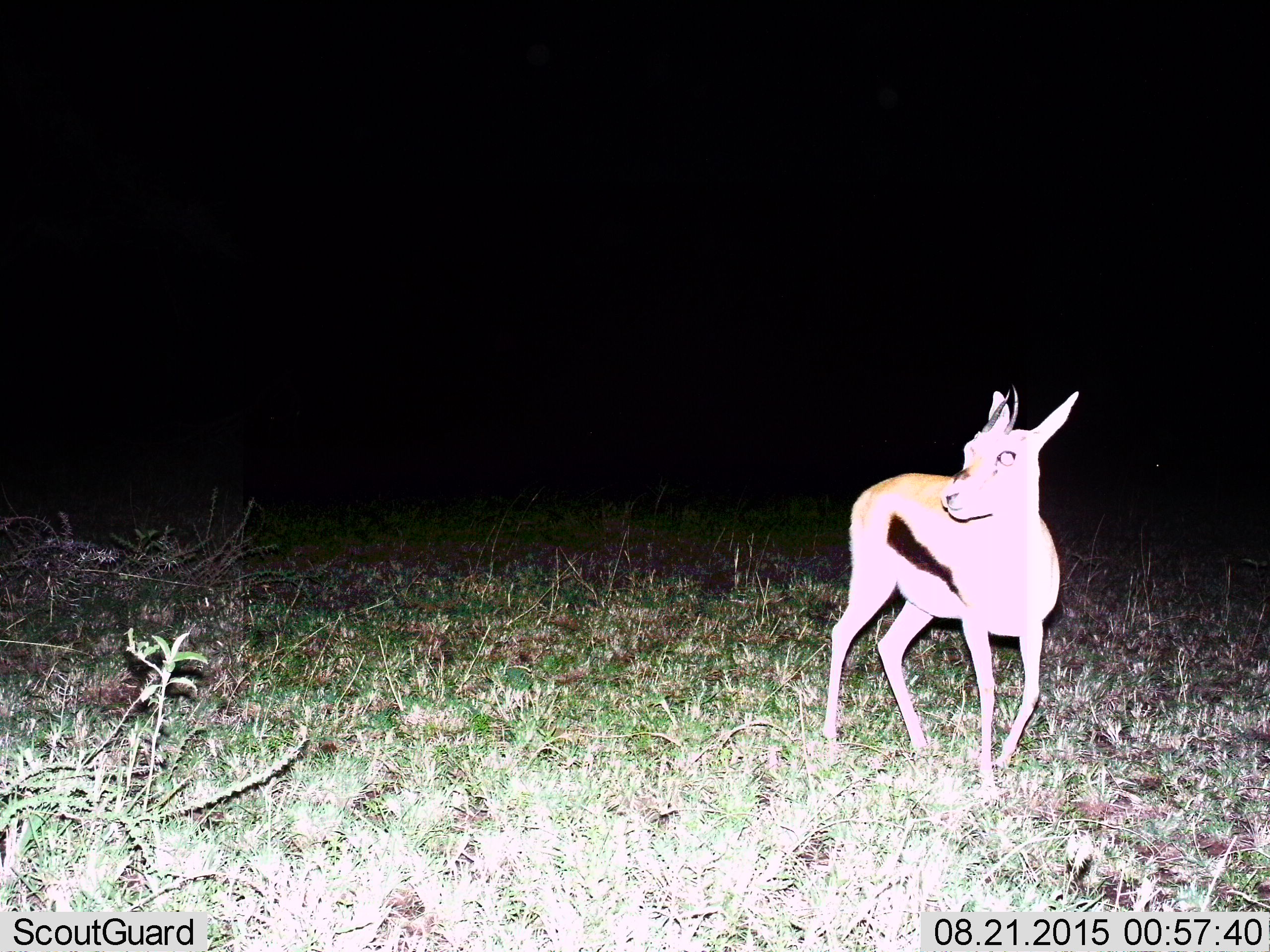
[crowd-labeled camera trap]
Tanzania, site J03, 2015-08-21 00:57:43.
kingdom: Animalia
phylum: Chordata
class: Mammalia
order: Artiodactyla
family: Bovidae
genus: Eudorcas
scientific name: Eudorcas thomsonii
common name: thomson's gazelle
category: gazellethomsons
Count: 1.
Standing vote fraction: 78%.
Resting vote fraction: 0%.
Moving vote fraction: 22%.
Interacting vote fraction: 0%.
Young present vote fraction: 11%.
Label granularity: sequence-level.